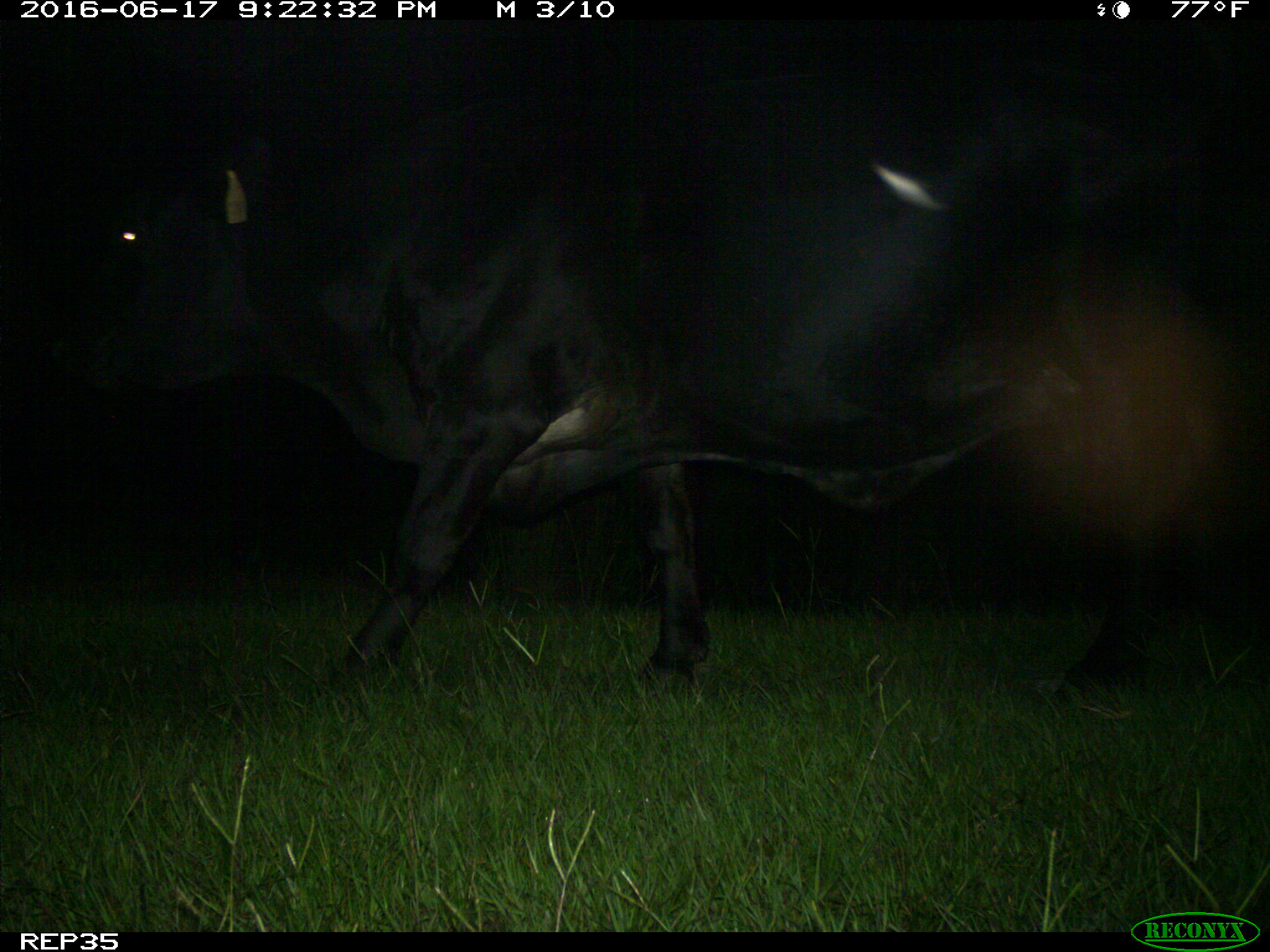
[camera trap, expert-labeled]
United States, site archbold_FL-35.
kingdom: Animalia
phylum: Chordata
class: Mammalia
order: Artiodactyla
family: Bovidae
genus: Bos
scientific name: Bos taurus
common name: domestic cow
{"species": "Bos taurus (domestic cow)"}